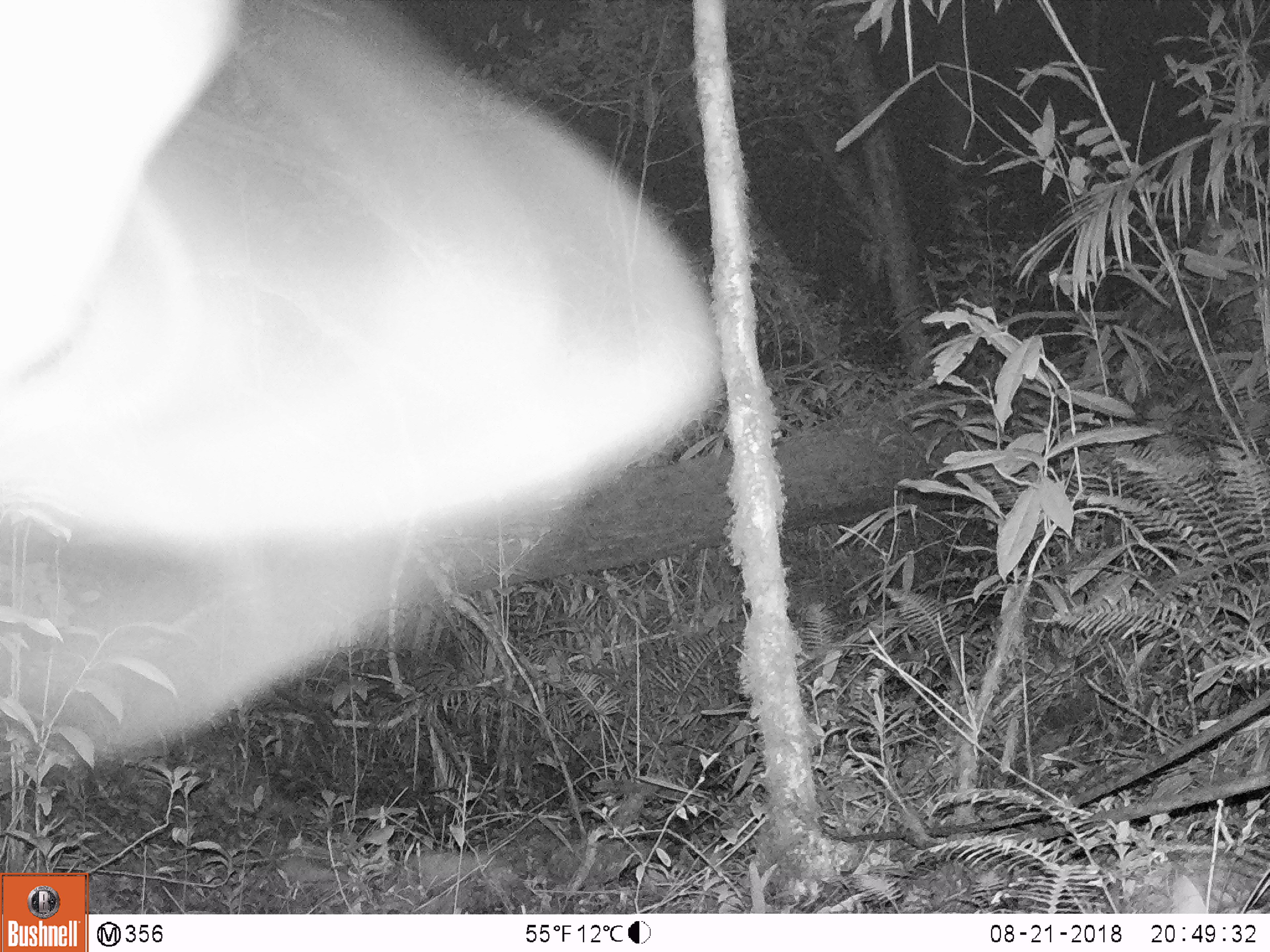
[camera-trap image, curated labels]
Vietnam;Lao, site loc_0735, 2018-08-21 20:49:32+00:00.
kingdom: Animalia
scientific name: Animalia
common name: animal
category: unidentified animal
Unidentified animal (animal) (Animalia). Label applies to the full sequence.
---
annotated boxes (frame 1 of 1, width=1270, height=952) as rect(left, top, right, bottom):
unidentified animal: rect(0, 0, 728, 774)